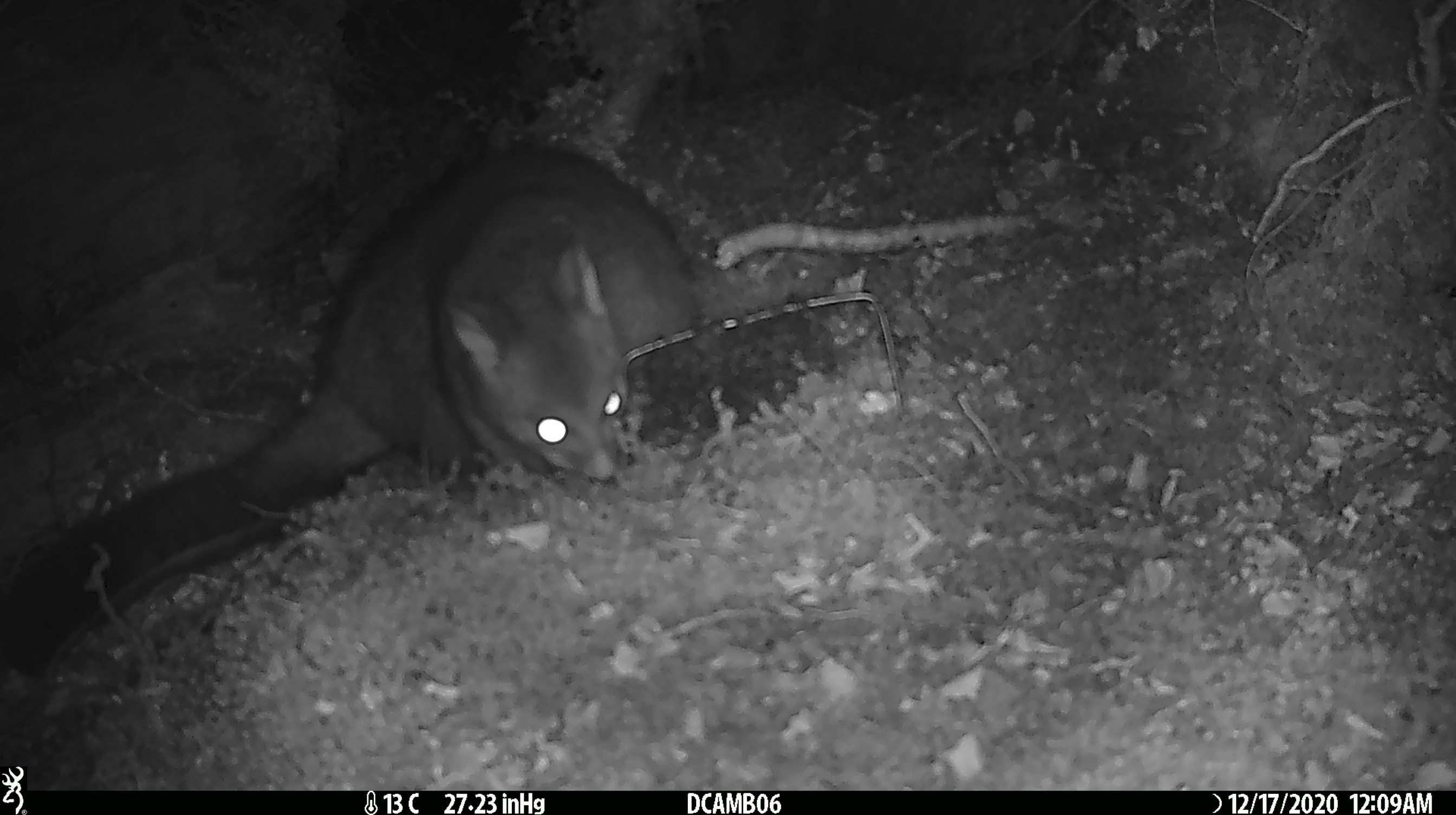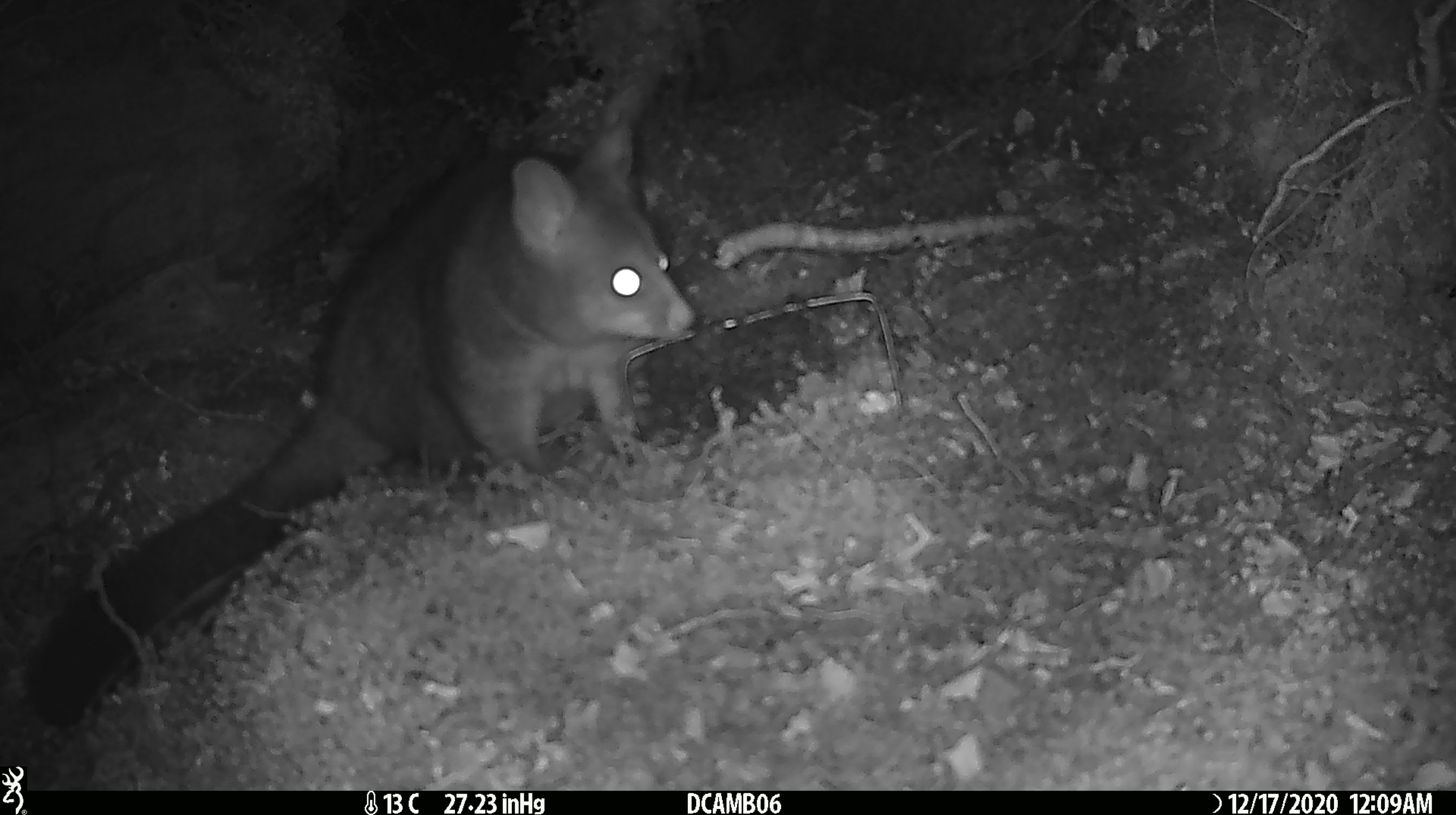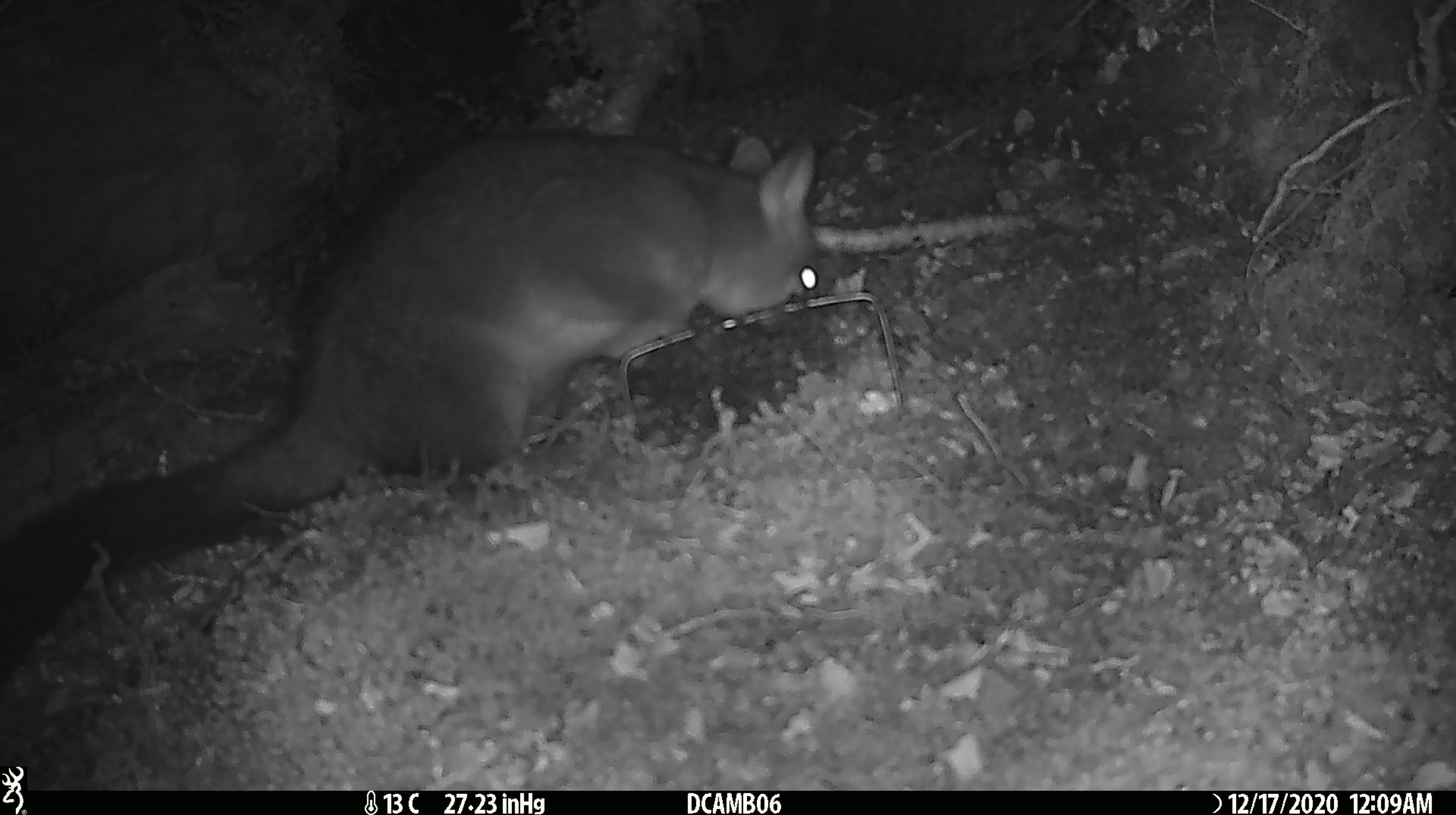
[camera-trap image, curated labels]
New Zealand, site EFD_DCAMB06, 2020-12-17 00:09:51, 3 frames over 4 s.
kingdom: Animalia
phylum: Chordata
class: Mammalia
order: Diprotodontia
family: Phalangeridae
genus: Trichosurus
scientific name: Trichosurus vulpecula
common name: common brushtail possum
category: possum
Possum (common brushtail possum) (Trichosurus vulpecula).